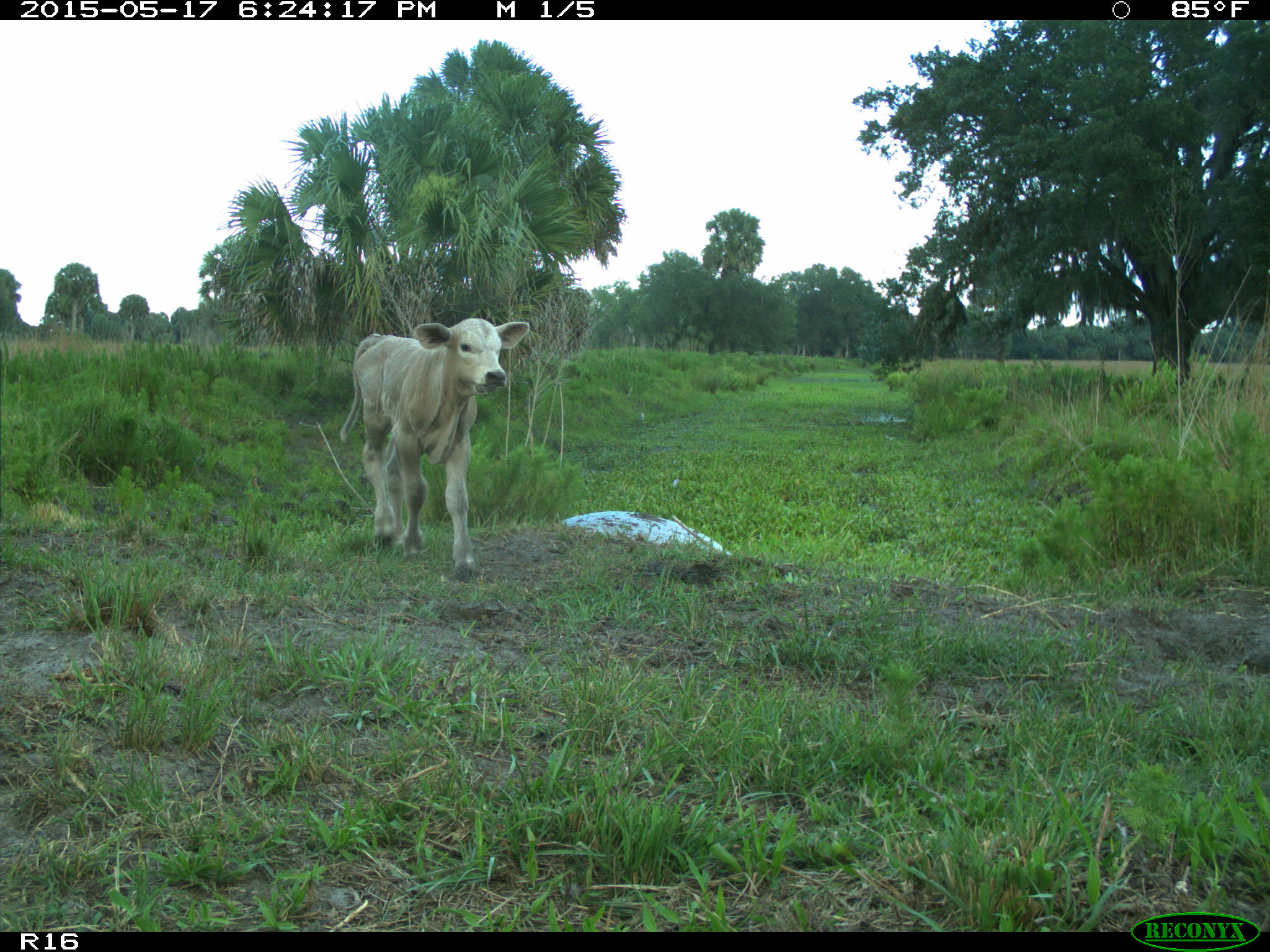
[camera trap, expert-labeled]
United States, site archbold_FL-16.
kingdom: Animalia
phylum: Chordata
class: Mammalia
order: Artiodactyla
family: Bovidae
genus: Bos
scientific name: Bos taurus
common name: domestic cow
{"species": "Bos taurus (domestic cow)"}